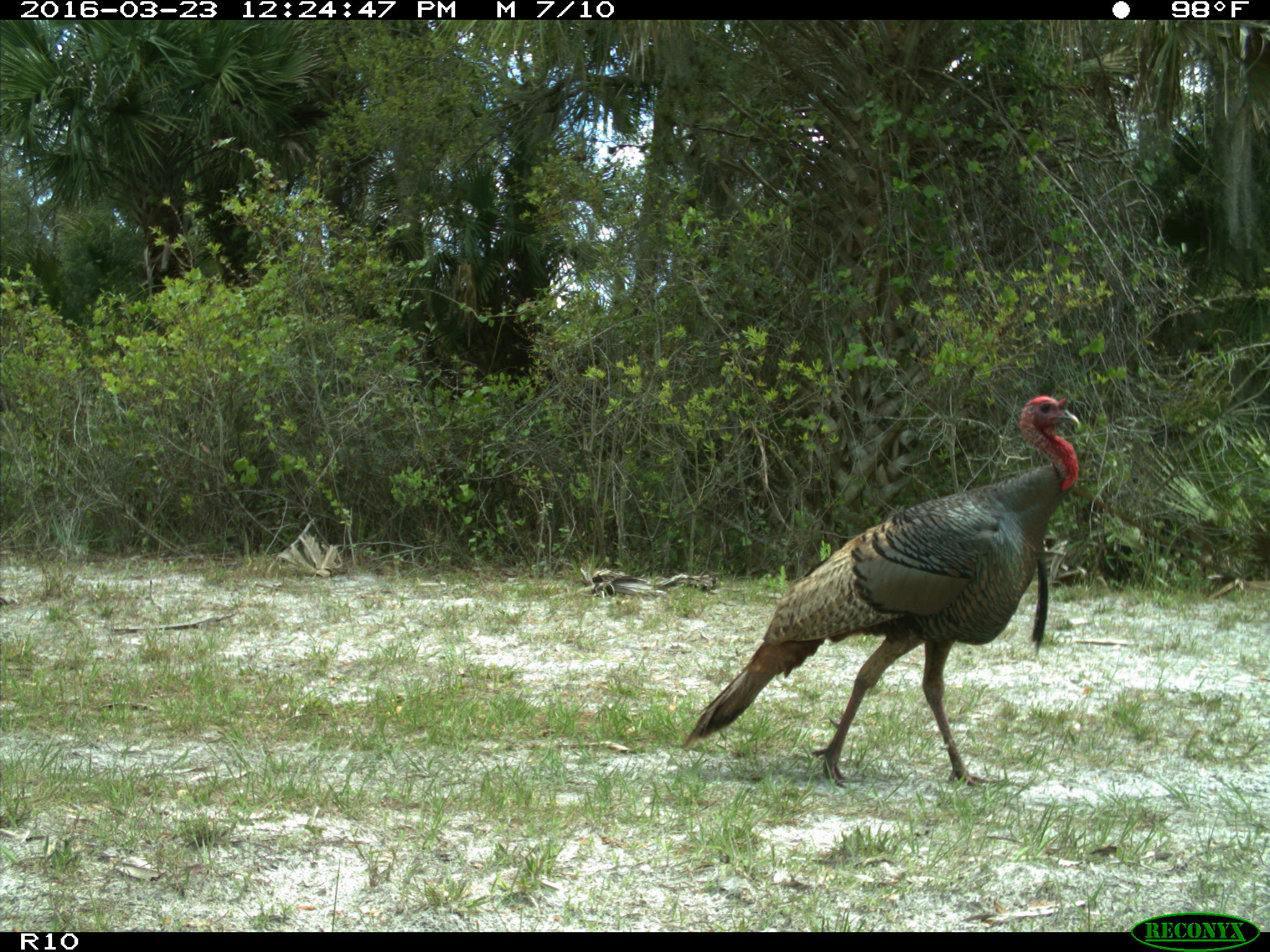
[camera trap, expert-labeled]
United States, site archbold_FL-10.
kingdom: Animalia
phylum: Chordata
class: Aves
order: Galliformes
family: Phasianidae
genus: Meleagris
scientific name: Meleagris gallopavo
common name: wild turkey